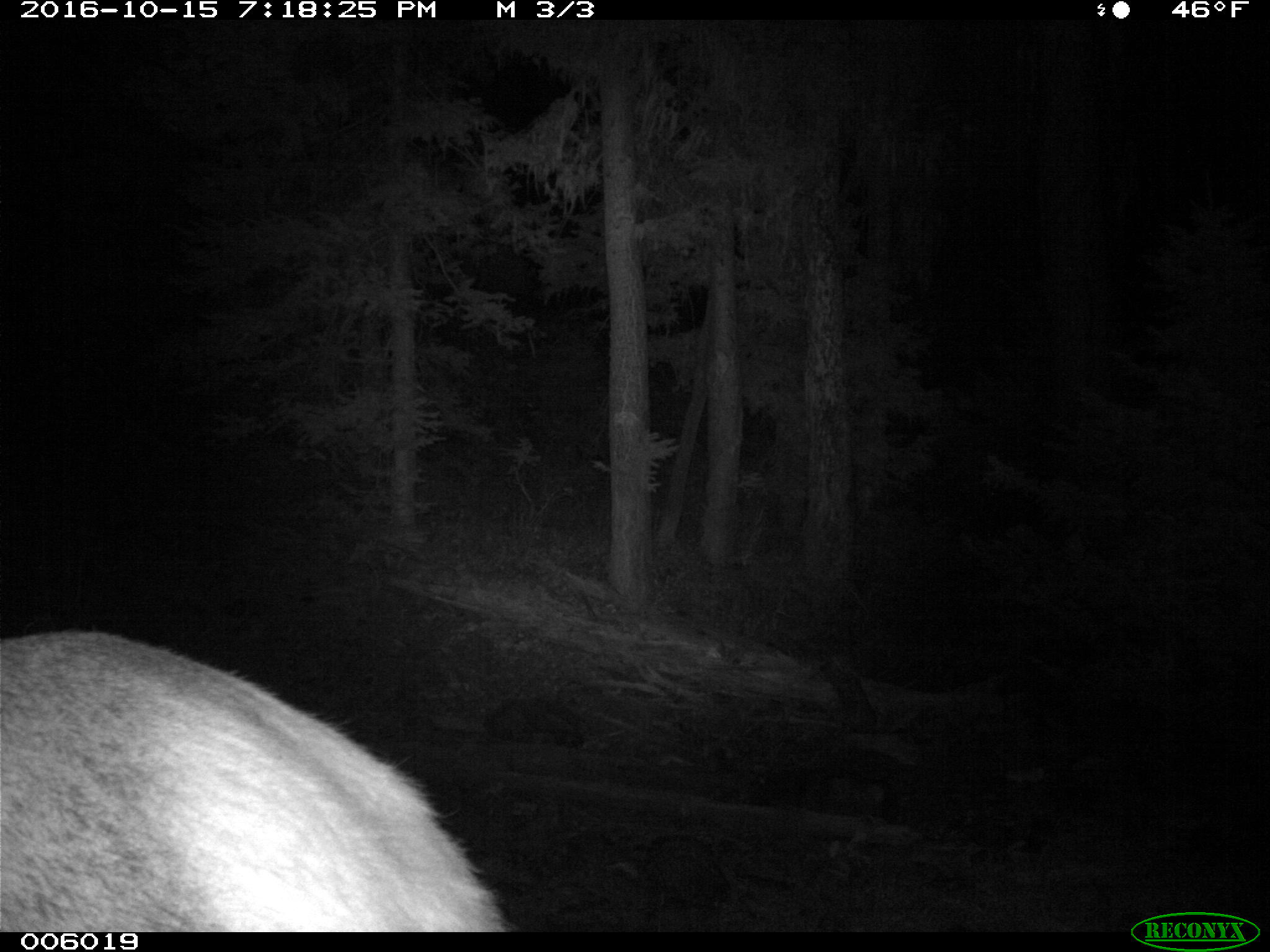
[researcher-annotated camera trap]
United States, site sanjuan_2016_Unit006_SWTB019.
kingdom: Animalia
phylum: Chordata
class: Mammalia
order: Artiodactyla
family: Cervidae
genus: Cervus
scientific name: Cervus elaphus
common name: red deer